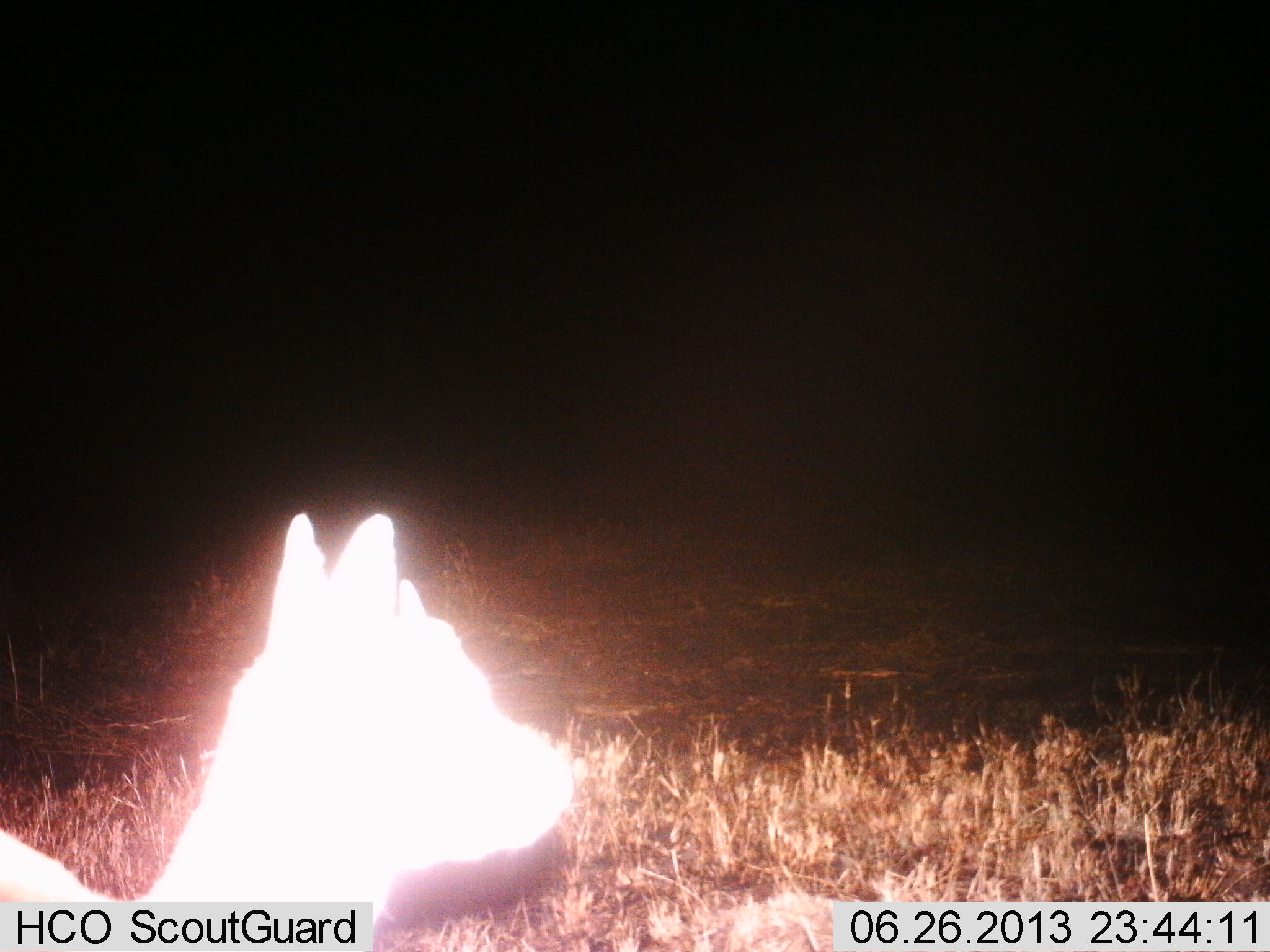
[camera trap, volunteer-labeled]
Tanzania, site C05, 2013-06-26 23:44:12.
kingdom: Animalia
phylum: Chordata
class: Mammalia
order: Artiodactyla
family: Bovidae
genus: Madoqua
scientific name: Madoqua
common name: dikdik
Dikdik (Madoqua), count 1. Behavior (volunteer vote fractions): standing 100%, resting 0%, moving 0%, interacting 0%. Young present (vote fraction): 0%. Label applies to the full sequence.